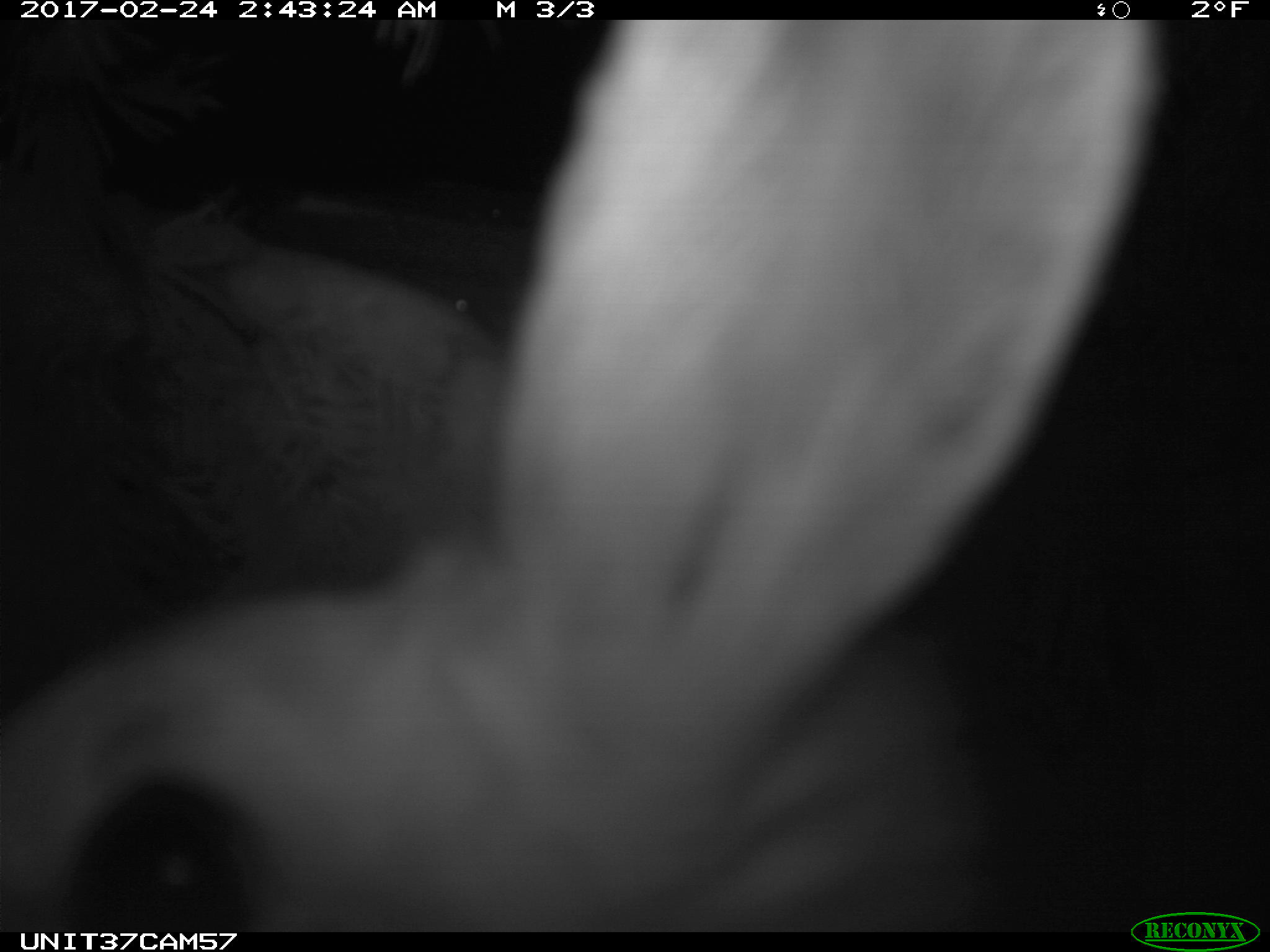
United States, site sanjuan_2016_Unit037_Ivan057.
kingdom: Animalia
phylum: Chordata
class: Mammalia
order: Lagomorpha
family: Leporidae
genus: Lepus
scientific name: Lepus americanus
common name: snowshoe hare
Lepus americanus (snowshoe hare).